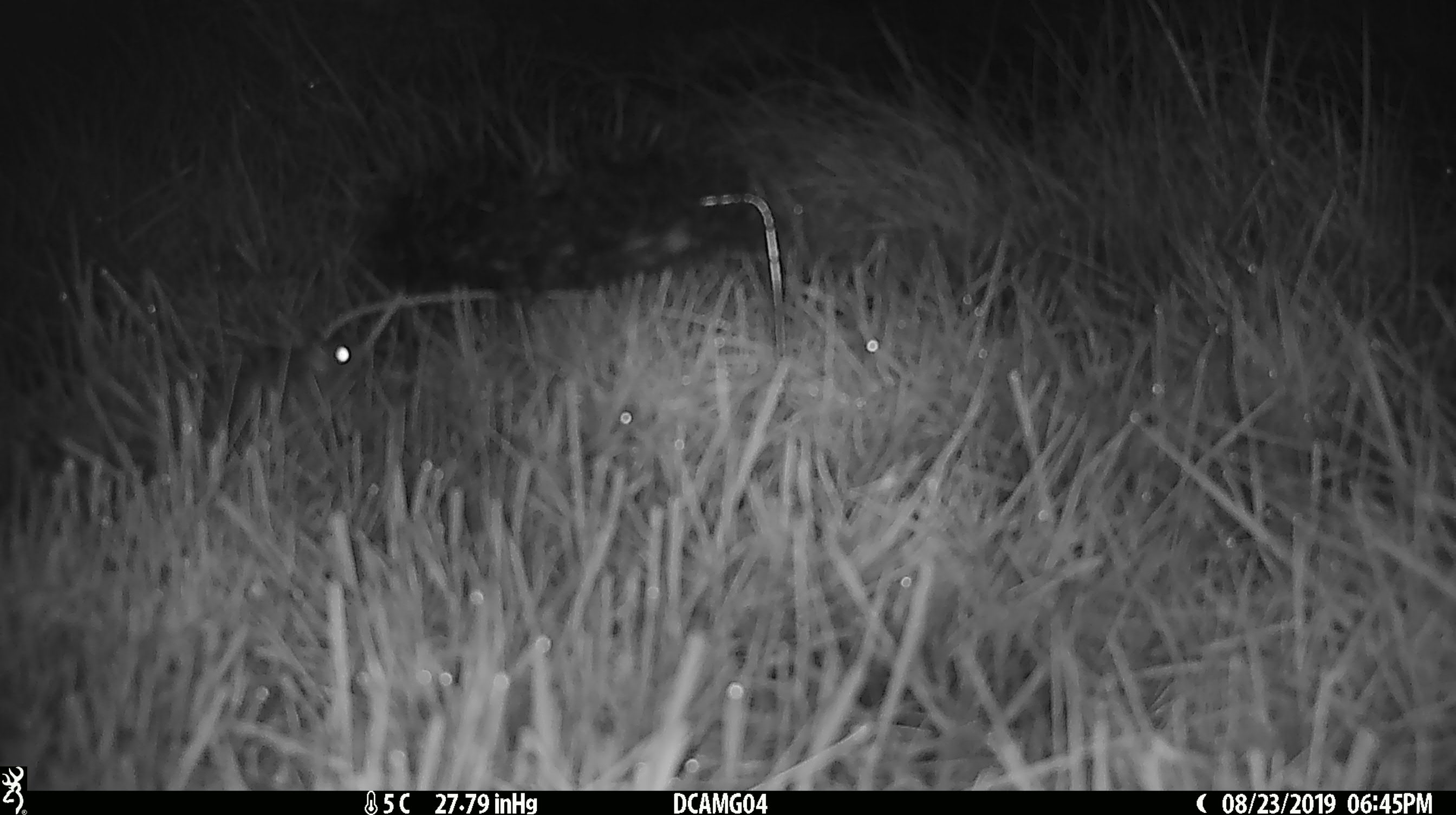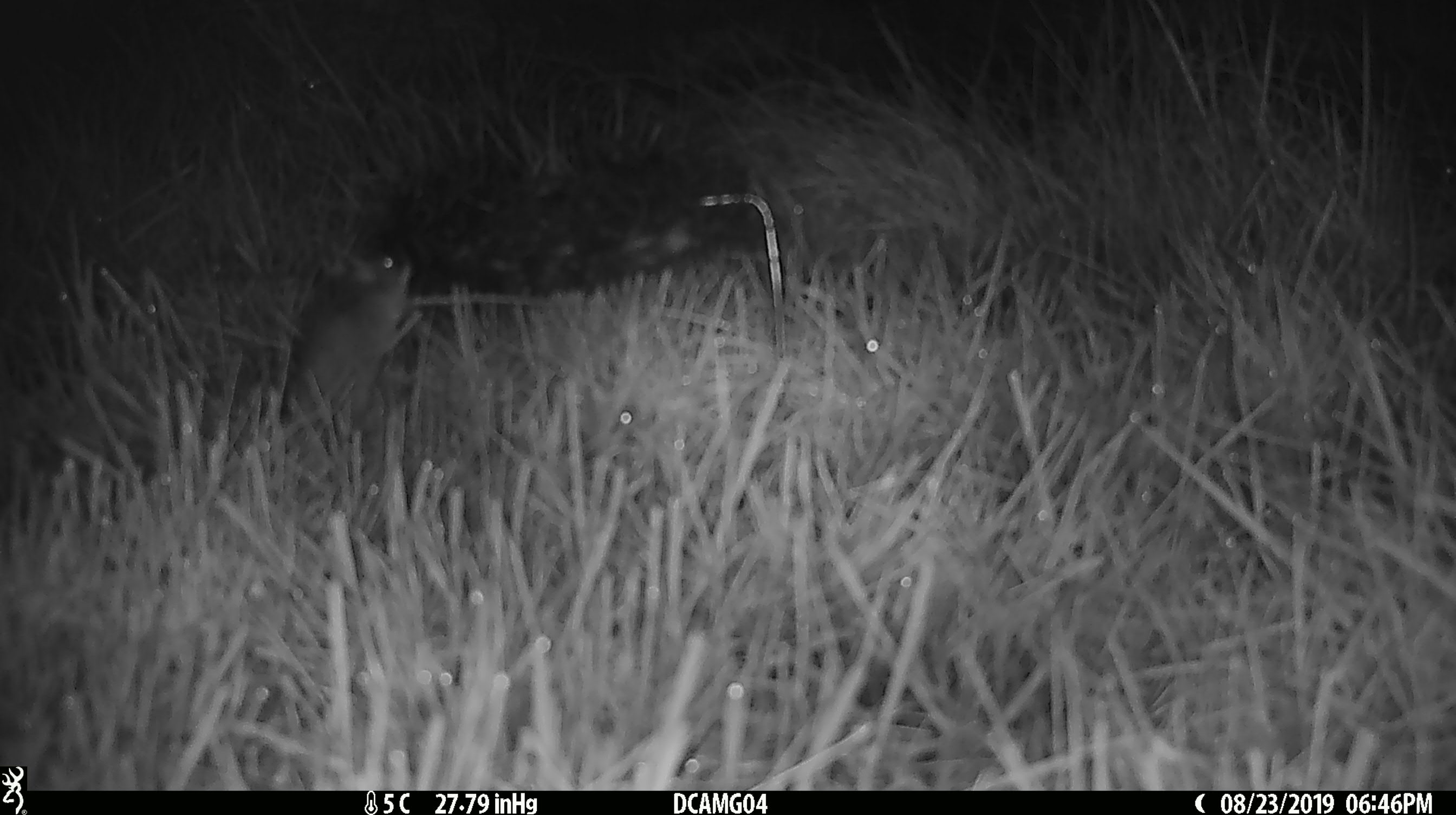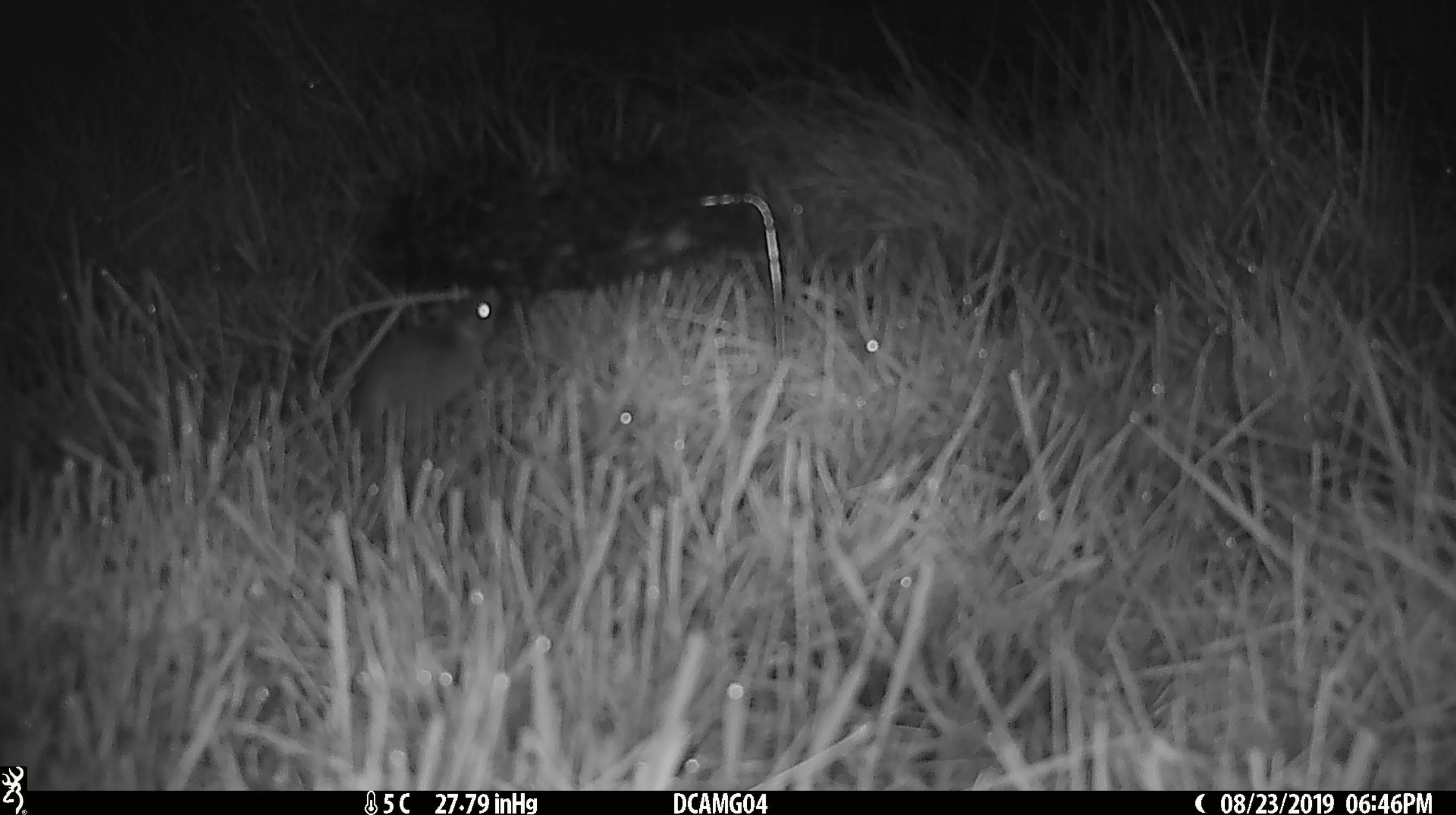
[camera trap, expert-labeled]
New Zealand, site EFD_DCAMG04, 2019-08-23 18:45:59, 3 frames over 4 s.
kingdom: Animalia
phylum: Chordata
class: Mammalia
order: Rodentia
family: Muridae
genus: Mus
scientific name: Mus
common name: mouse